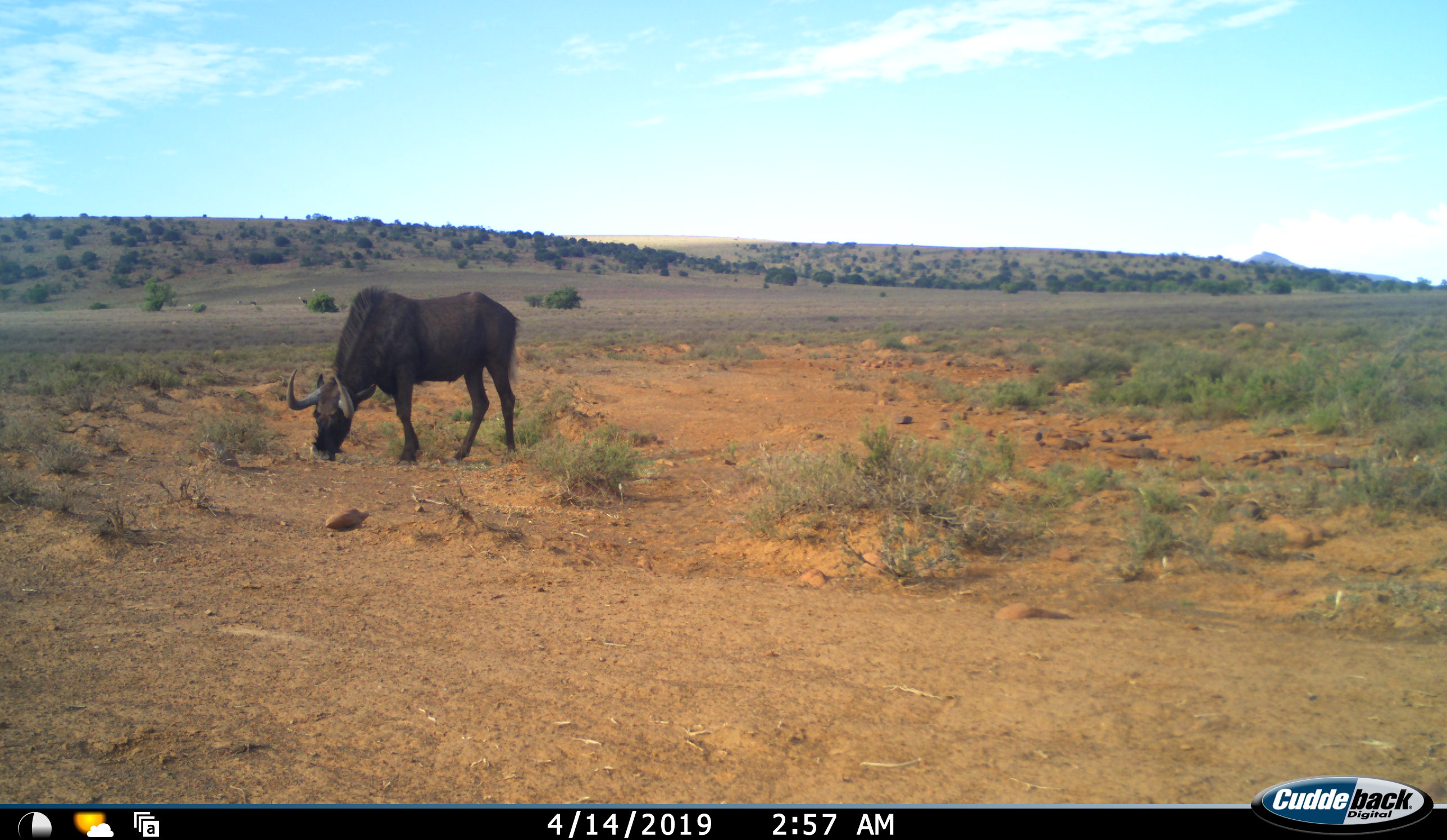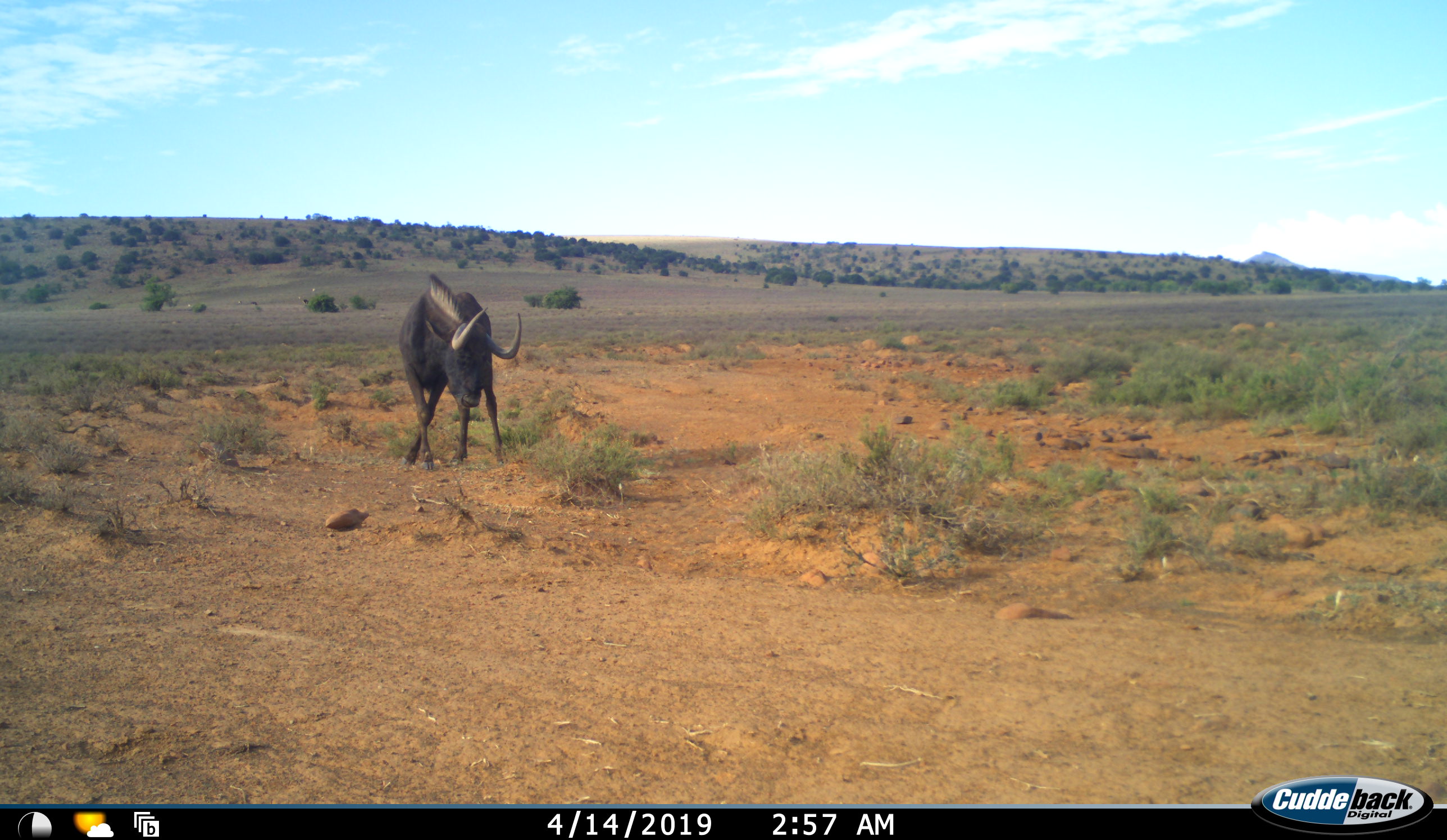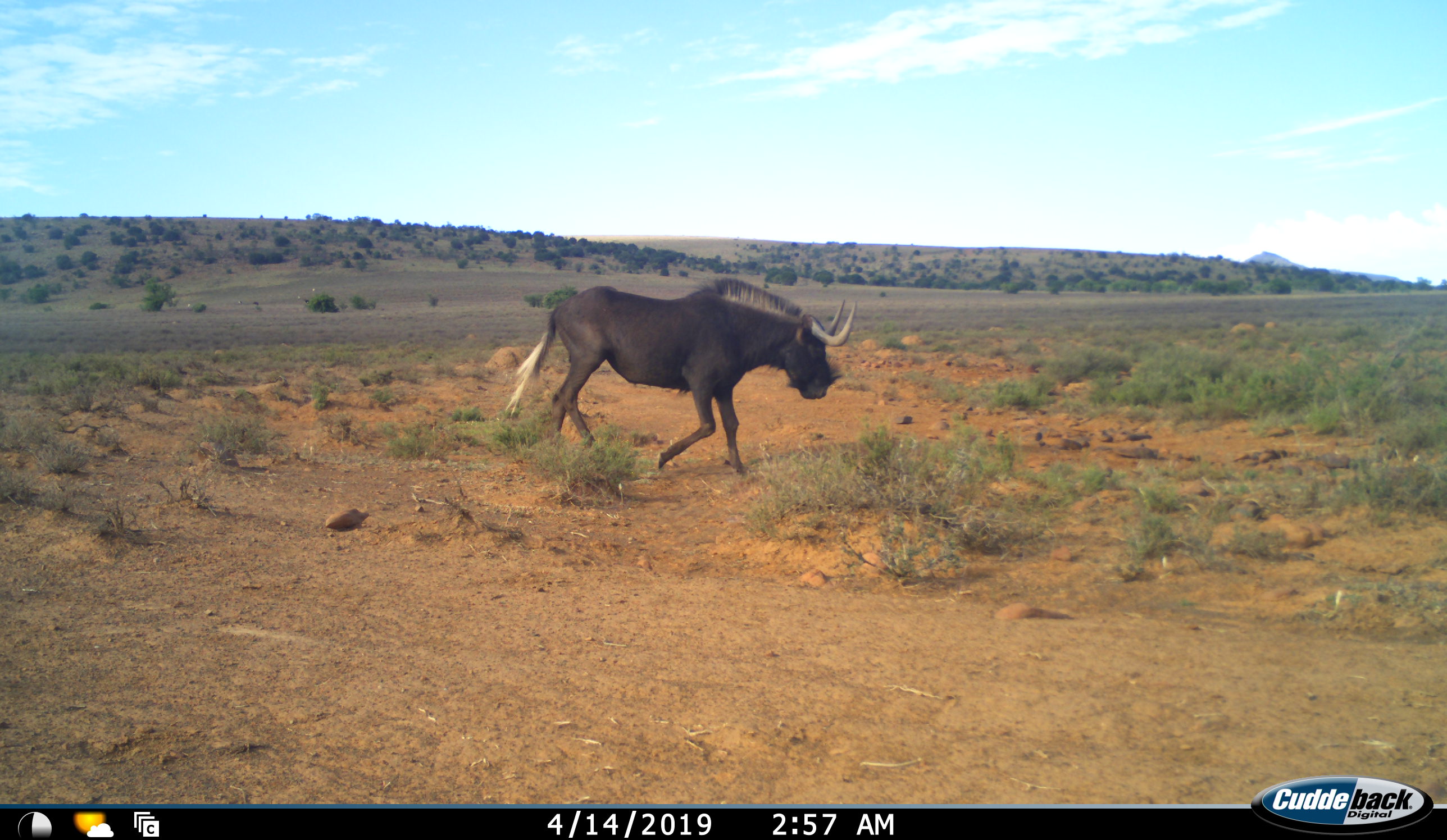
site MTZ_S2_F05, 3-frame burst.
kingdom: Animalia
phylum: Chordata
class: Mammalia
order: Artiodactyla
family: Bovidae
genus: Connochaetes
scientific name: Connochaetes gnou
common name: black wildebeest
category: wildebeestblack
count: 1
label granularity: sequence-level